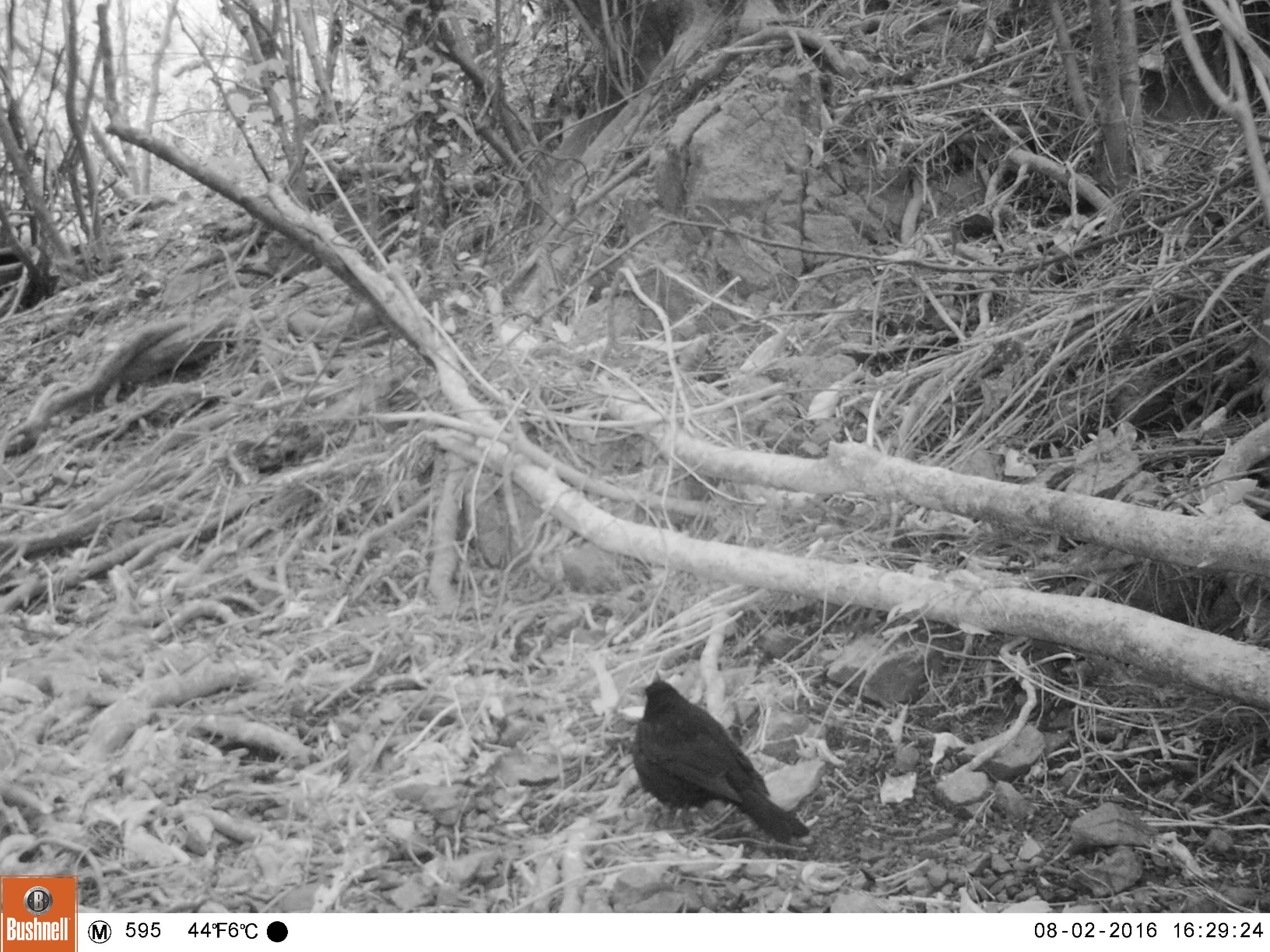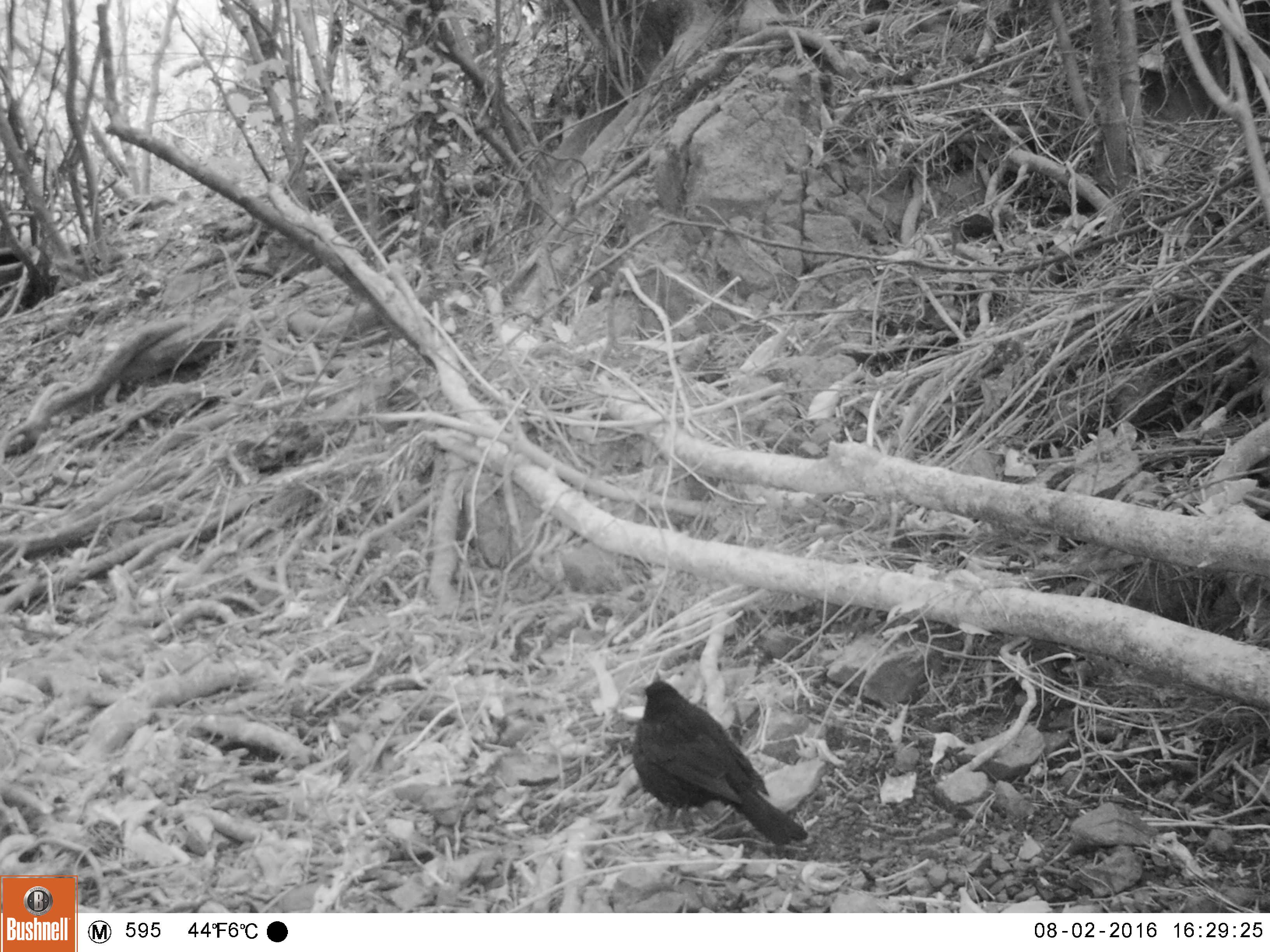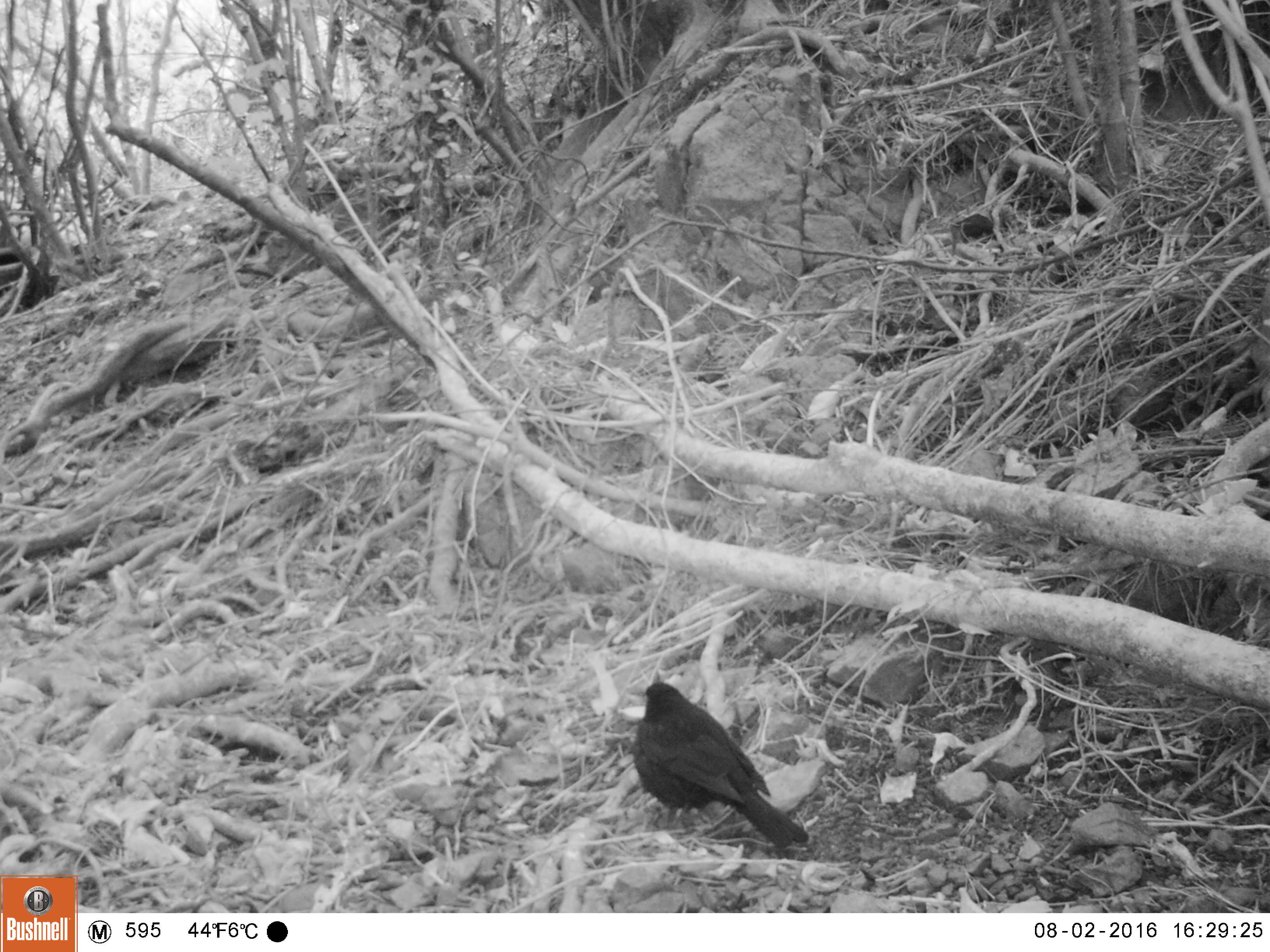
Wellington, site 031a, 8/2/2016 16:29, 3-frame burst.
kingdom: Animalia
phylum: Chordata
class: Aves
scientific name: Aves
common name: bird